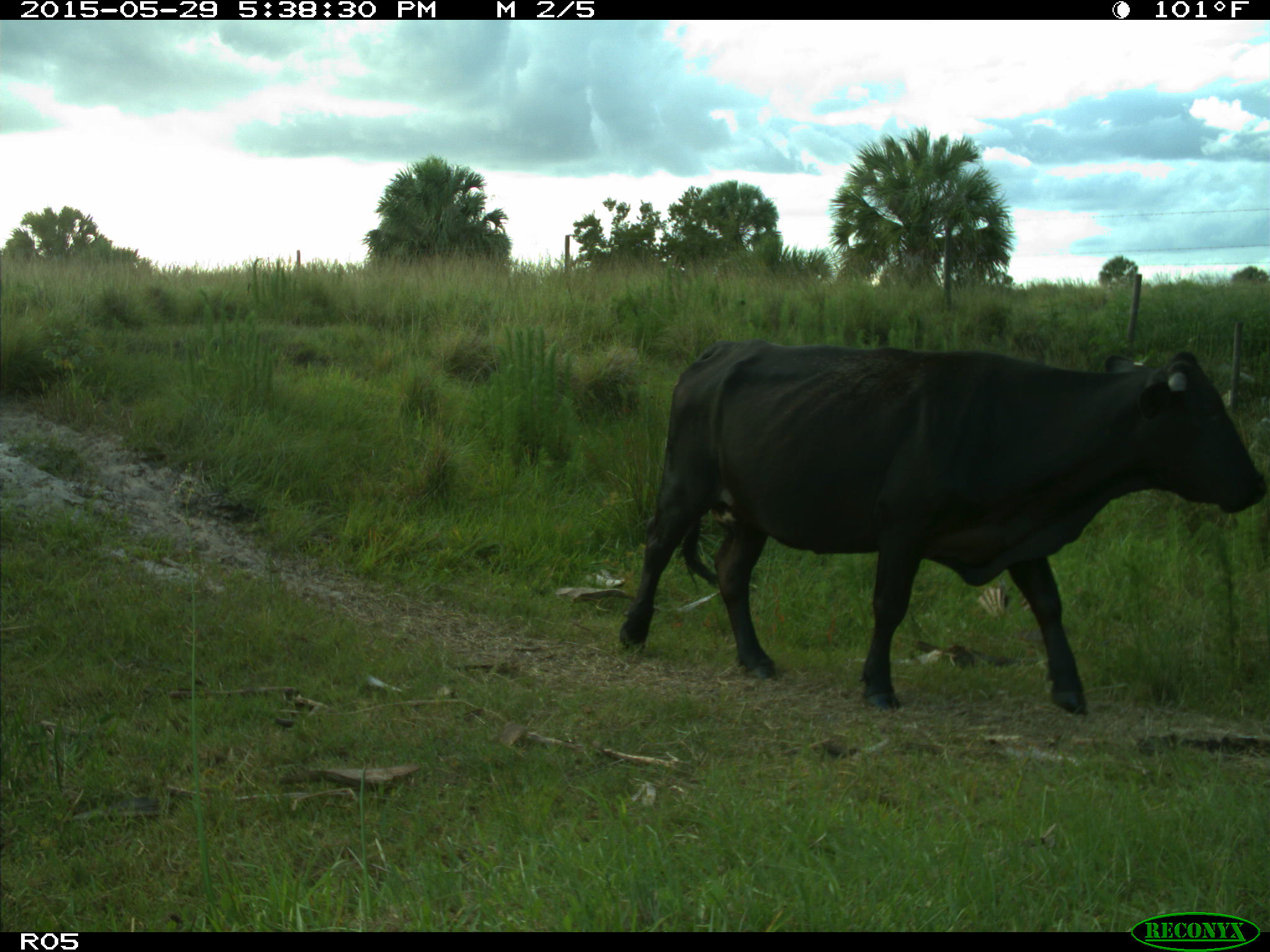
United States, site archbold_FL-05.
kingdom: Animalia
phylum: Chordata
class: Mammalia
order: Artiodactyla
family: Bovidae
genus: Bos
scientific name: Bos taurus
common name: domestic cow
Bos taurus (domestic cow).